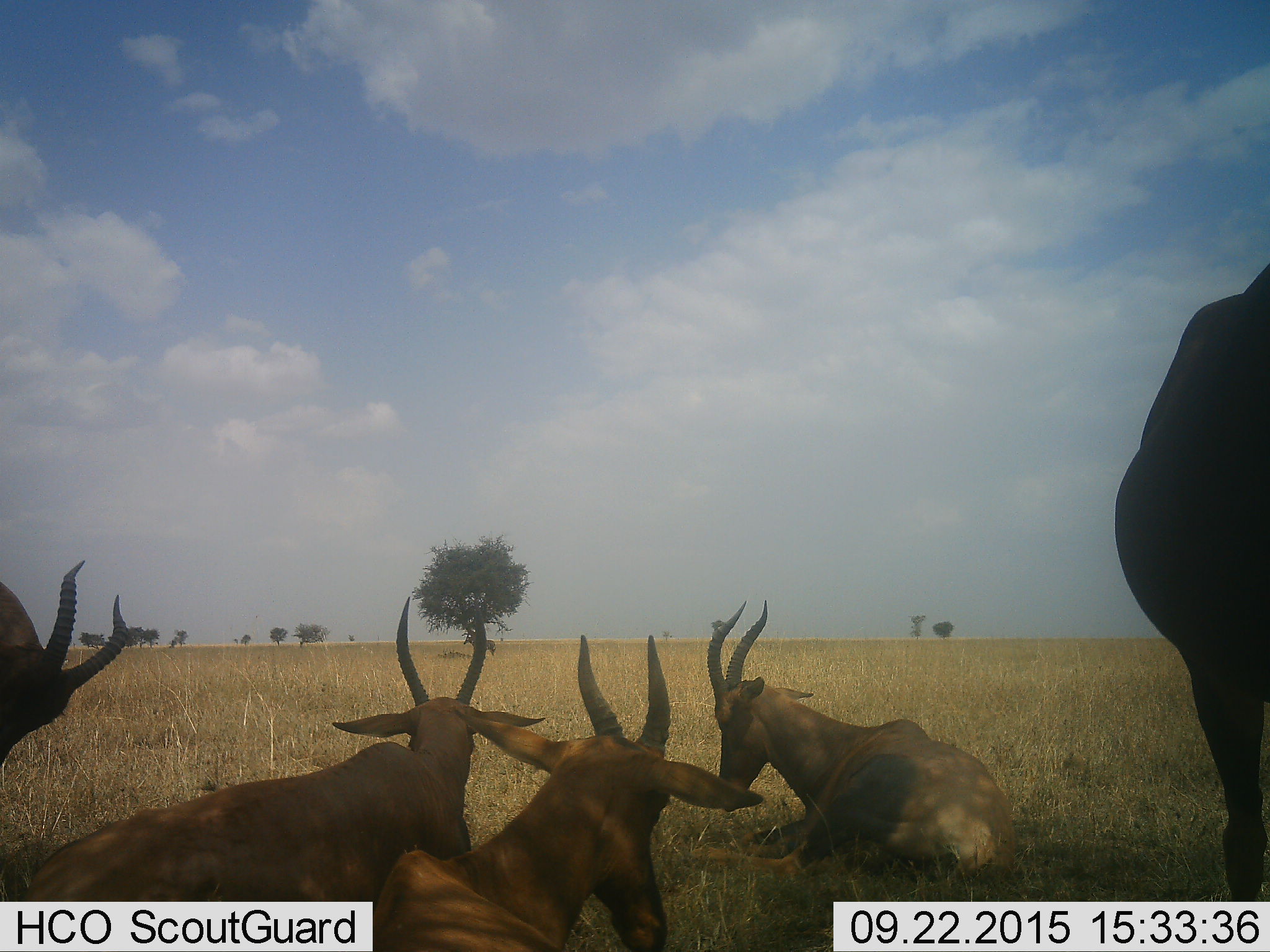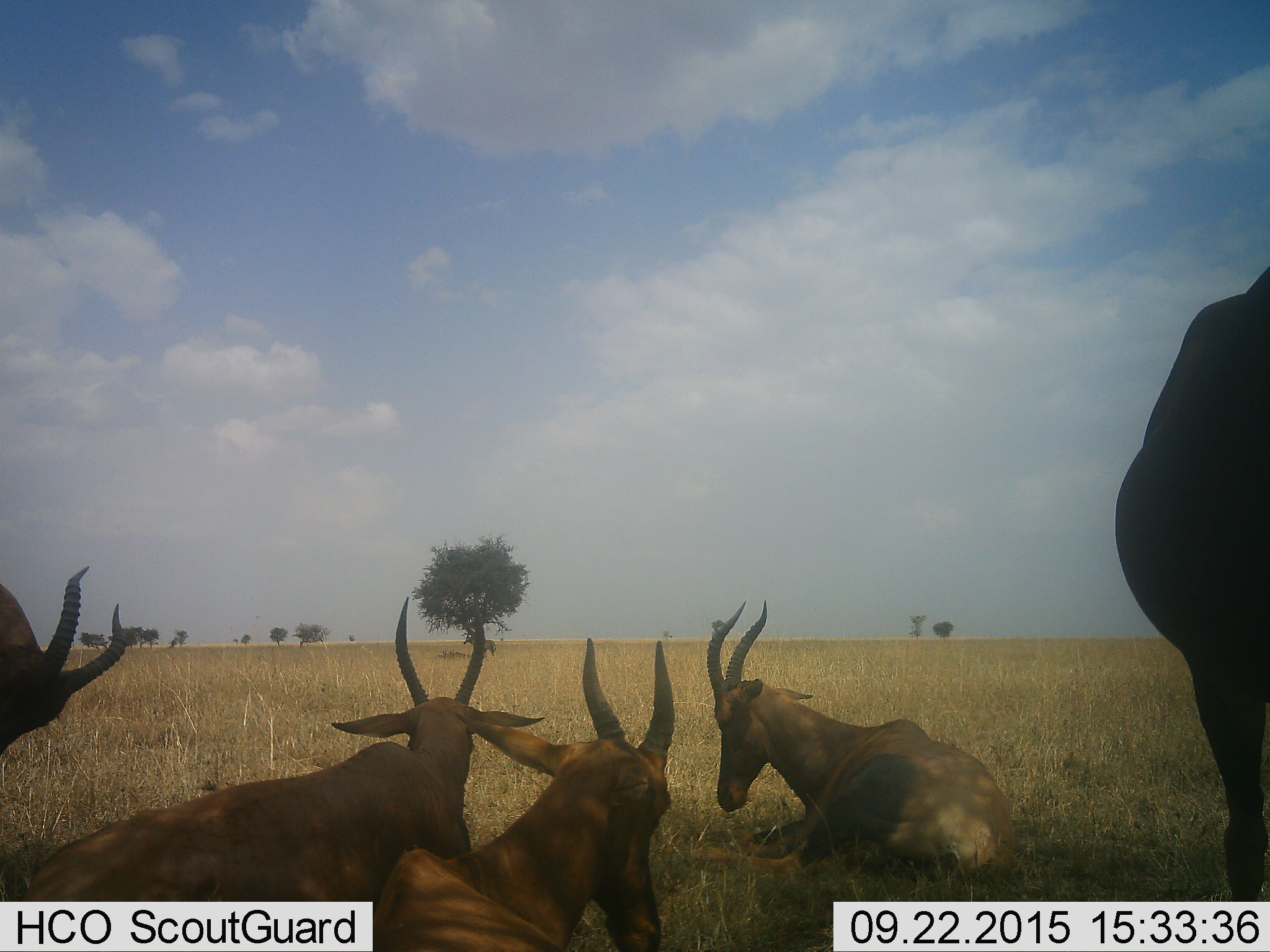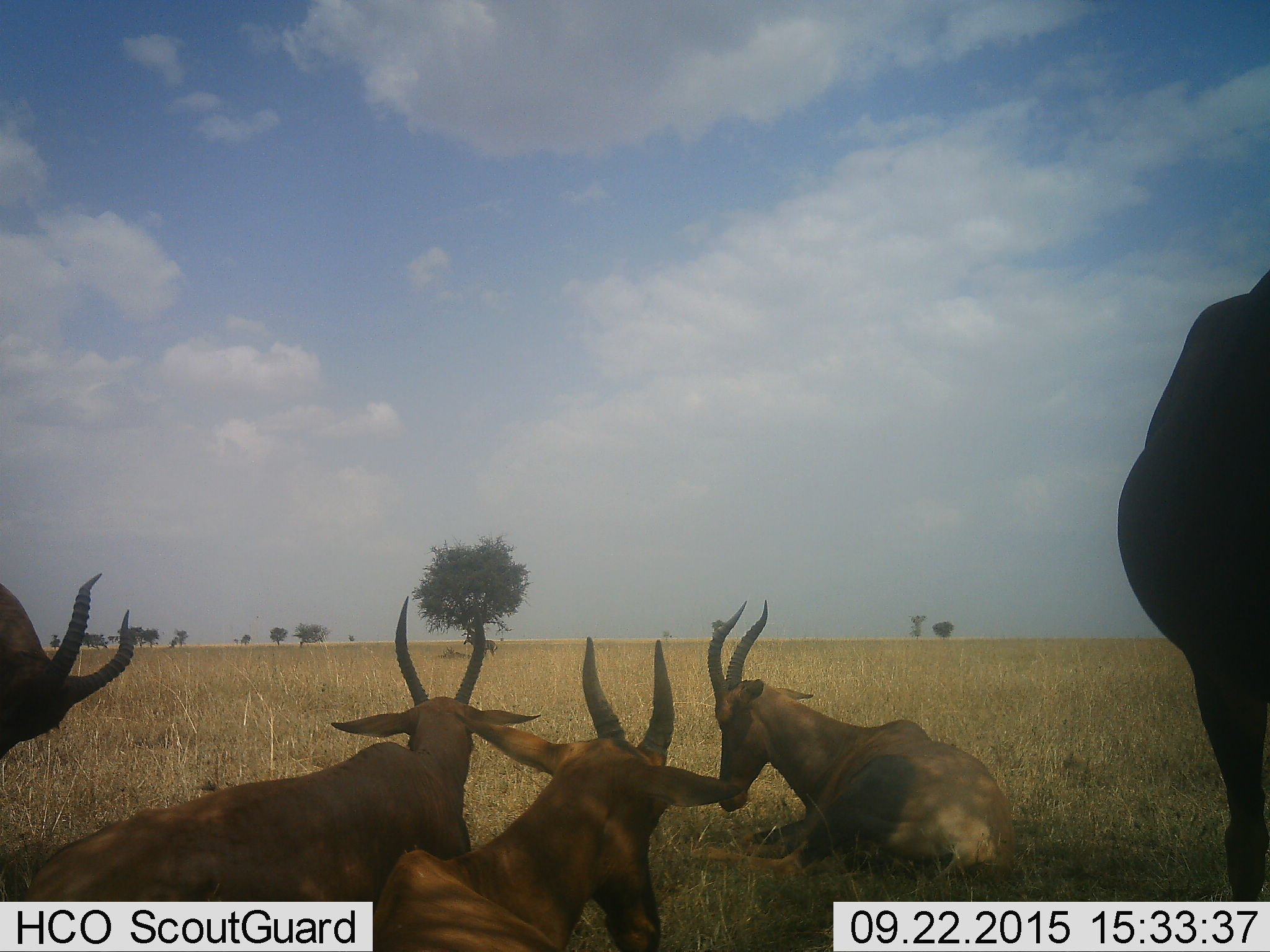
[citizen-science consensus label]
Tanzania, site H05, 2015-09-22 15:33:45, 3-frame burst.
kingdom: Animalia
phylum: Chordata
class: Mammalia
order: Artiodactyla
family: Bovidae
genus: Damaliscus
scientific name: Damaliscus lunatus jimela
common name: topi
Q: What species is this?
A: Topi (Damaliscus lunatus jimela).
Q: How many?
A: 5.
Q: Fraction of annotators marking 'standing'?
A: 83%.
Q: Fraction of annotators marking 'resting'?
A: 100%.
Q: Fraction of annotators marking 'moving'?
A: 0%.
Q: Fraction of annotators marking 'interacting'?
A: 0%.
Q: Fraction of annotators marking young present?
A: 17%.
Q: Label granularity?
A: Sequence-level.